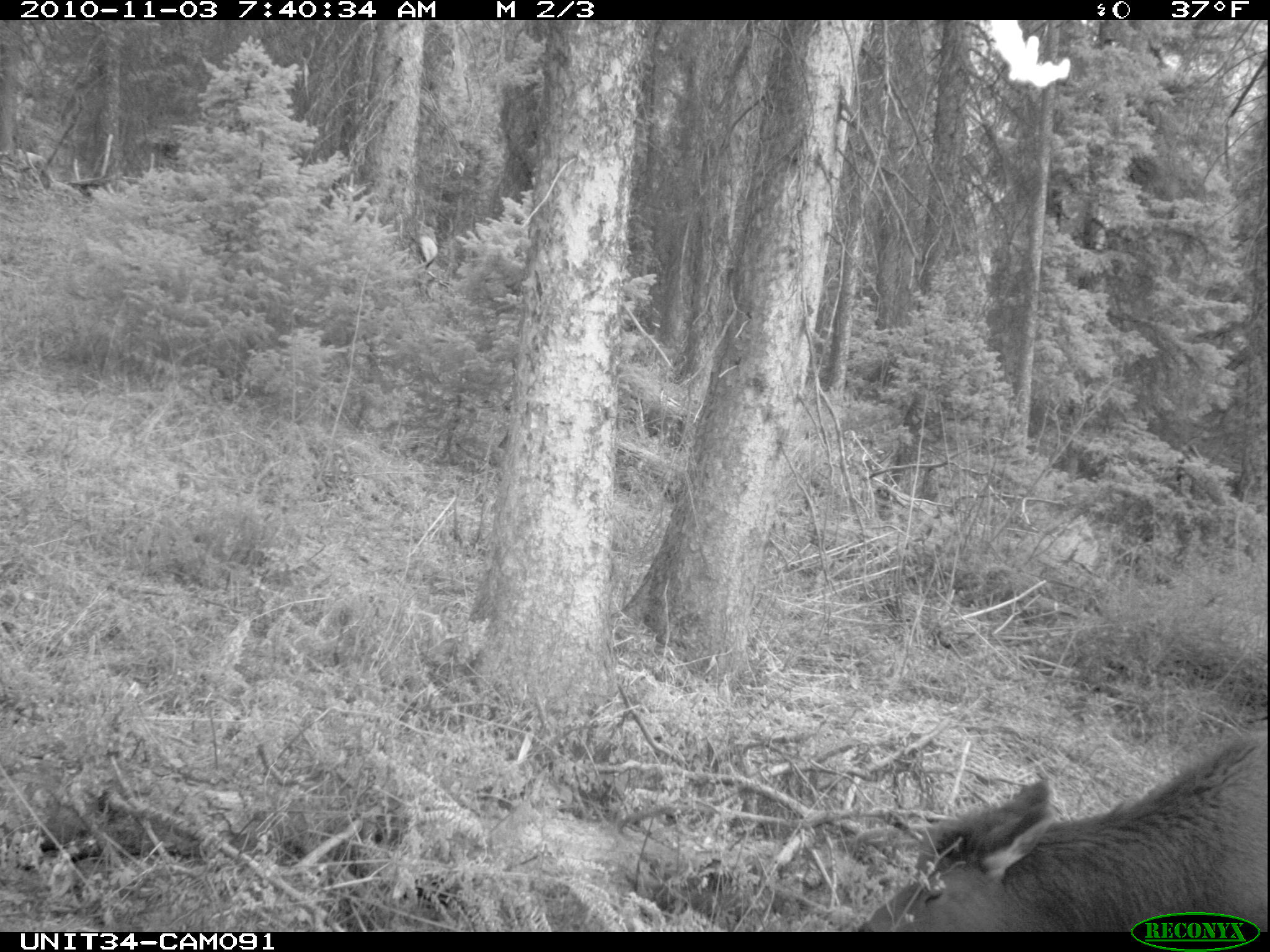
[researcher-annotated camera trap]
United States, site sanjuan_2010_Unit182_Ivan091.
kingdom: Animalia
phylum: Chordata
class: Mammalia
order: Artiodactyla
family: Cervidae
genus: Cervus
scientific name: Cervus elaphus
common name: red deer